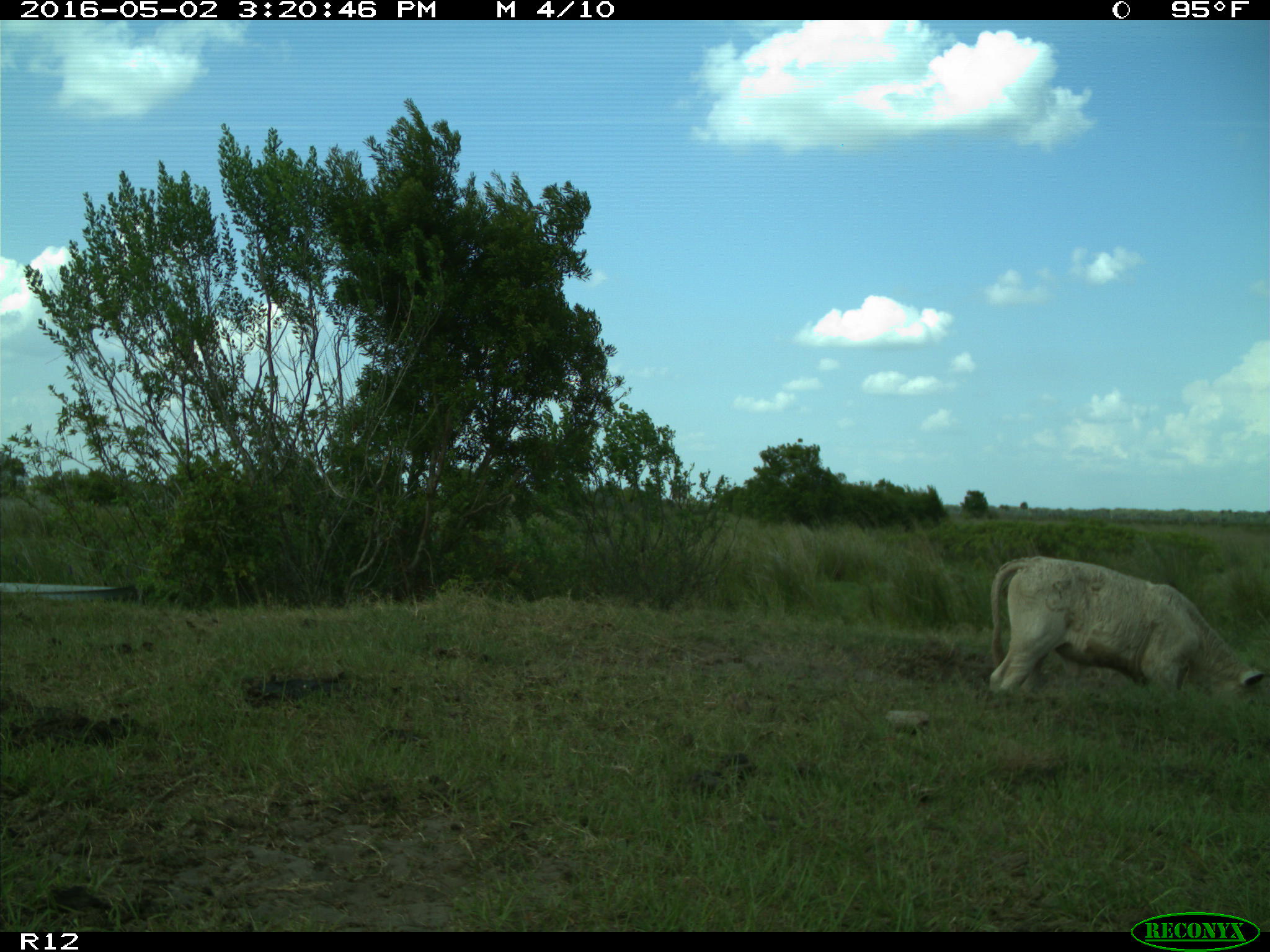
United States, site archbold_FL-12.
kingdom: Animalia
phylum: Chordata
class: Mammalia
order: Artiodactyla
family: Bovidae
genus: Bos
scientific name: Bos taurus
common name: domestic cow